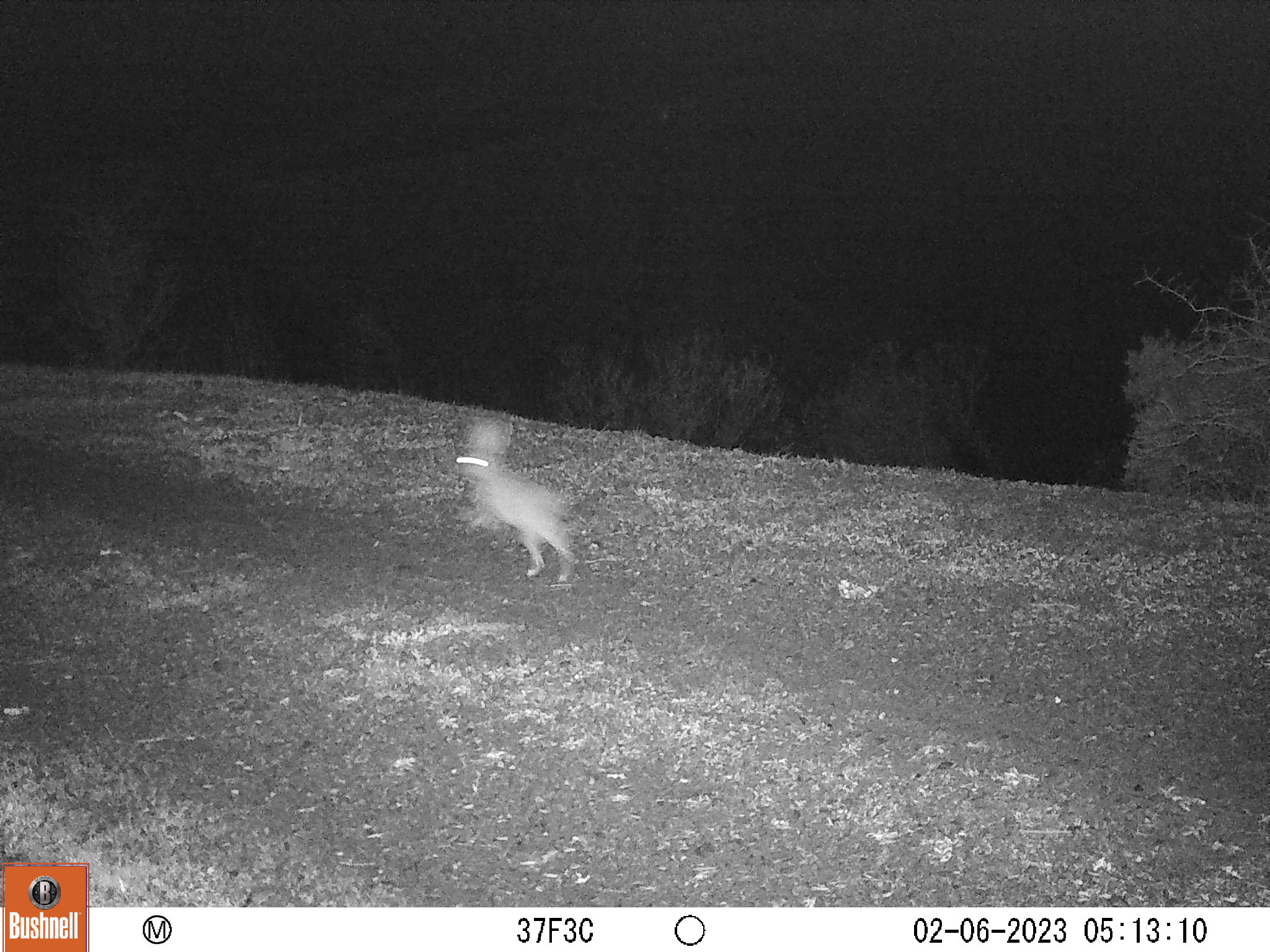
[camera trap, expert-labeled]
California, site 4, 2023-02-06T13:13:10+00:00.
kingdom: Animalia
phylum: Chordata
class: Mammalia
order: Lagomorpha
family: Leporidae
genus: Lepus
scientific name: Lepus californicus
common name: black-tailed jackrabbit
Black-tailed jackrabbit (Lepus californicus).